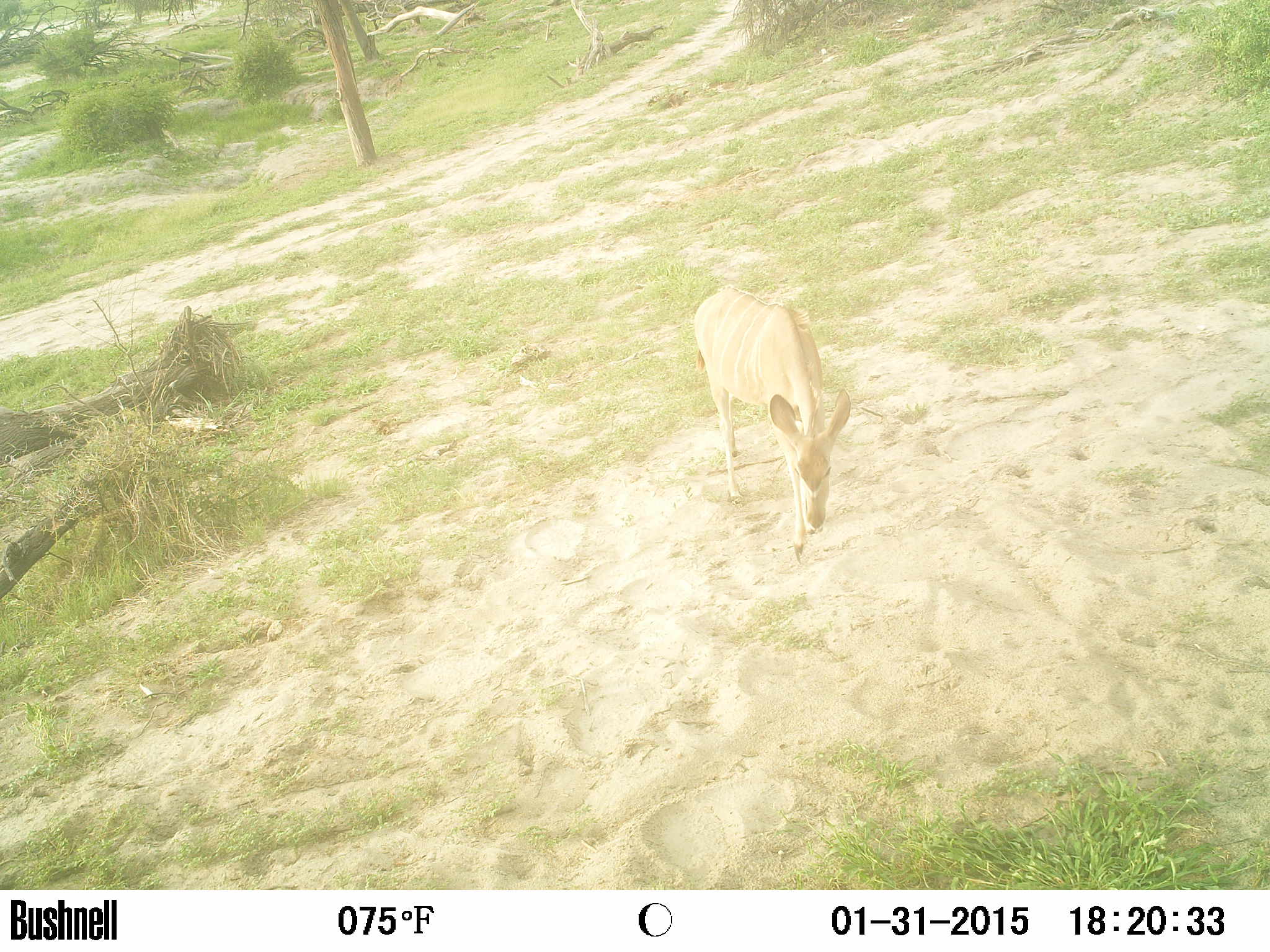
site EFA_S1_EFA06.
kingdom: Animalia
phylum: Chordata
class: Mammalia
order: Artiodactyla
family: Bovidae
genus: Aepyceros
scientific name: Aepyceros melampus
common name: impala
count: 1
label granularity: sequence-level